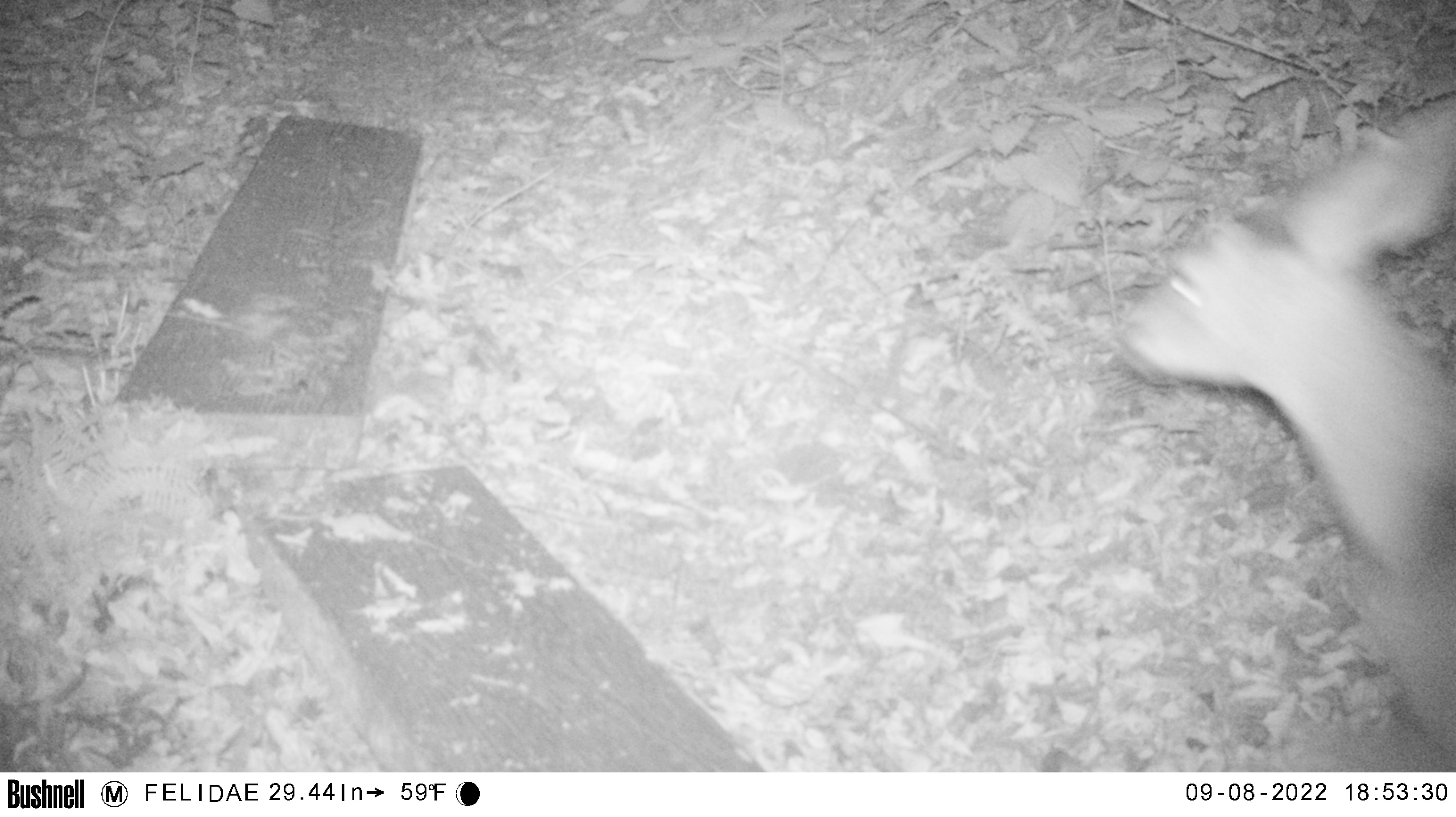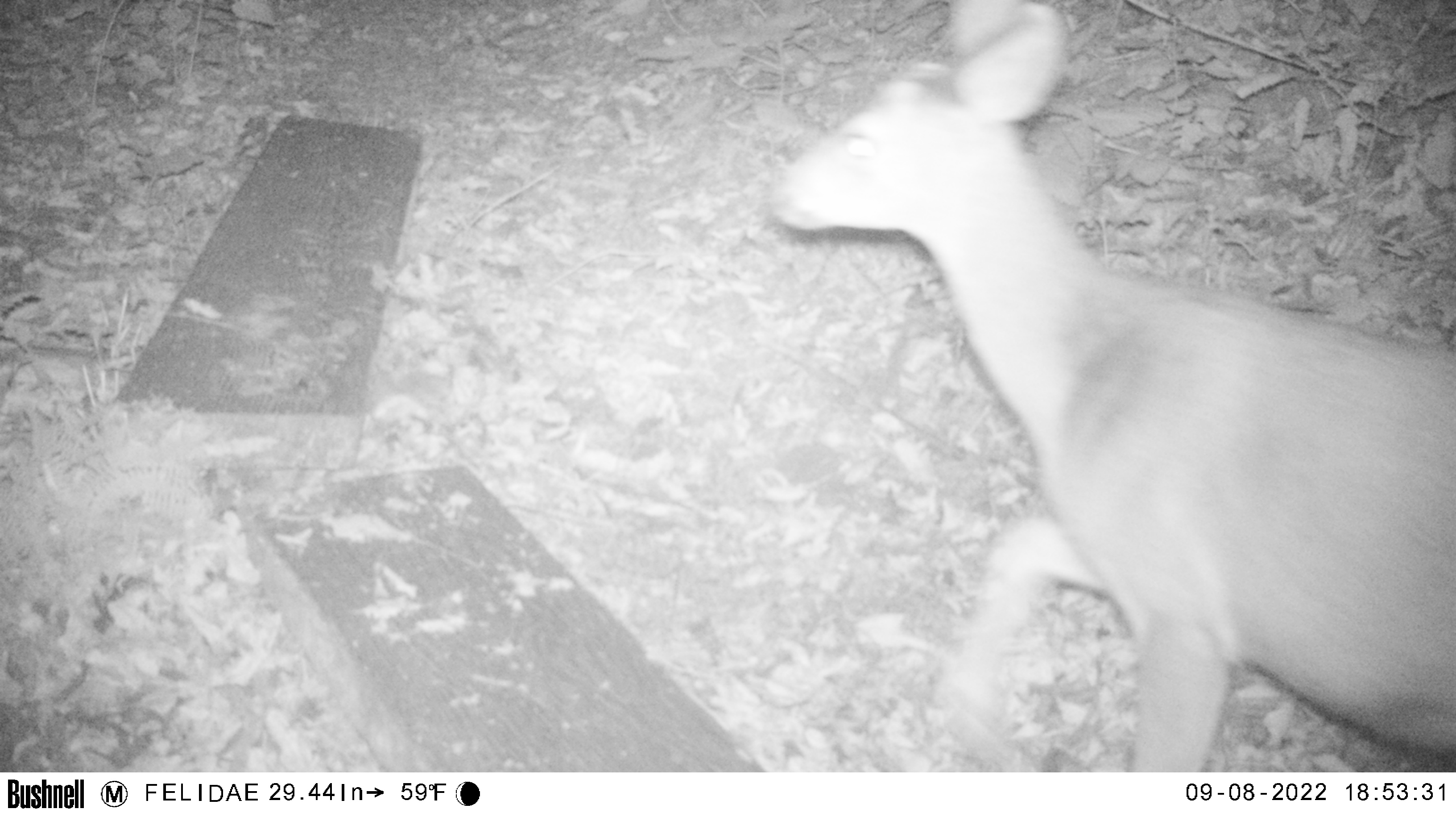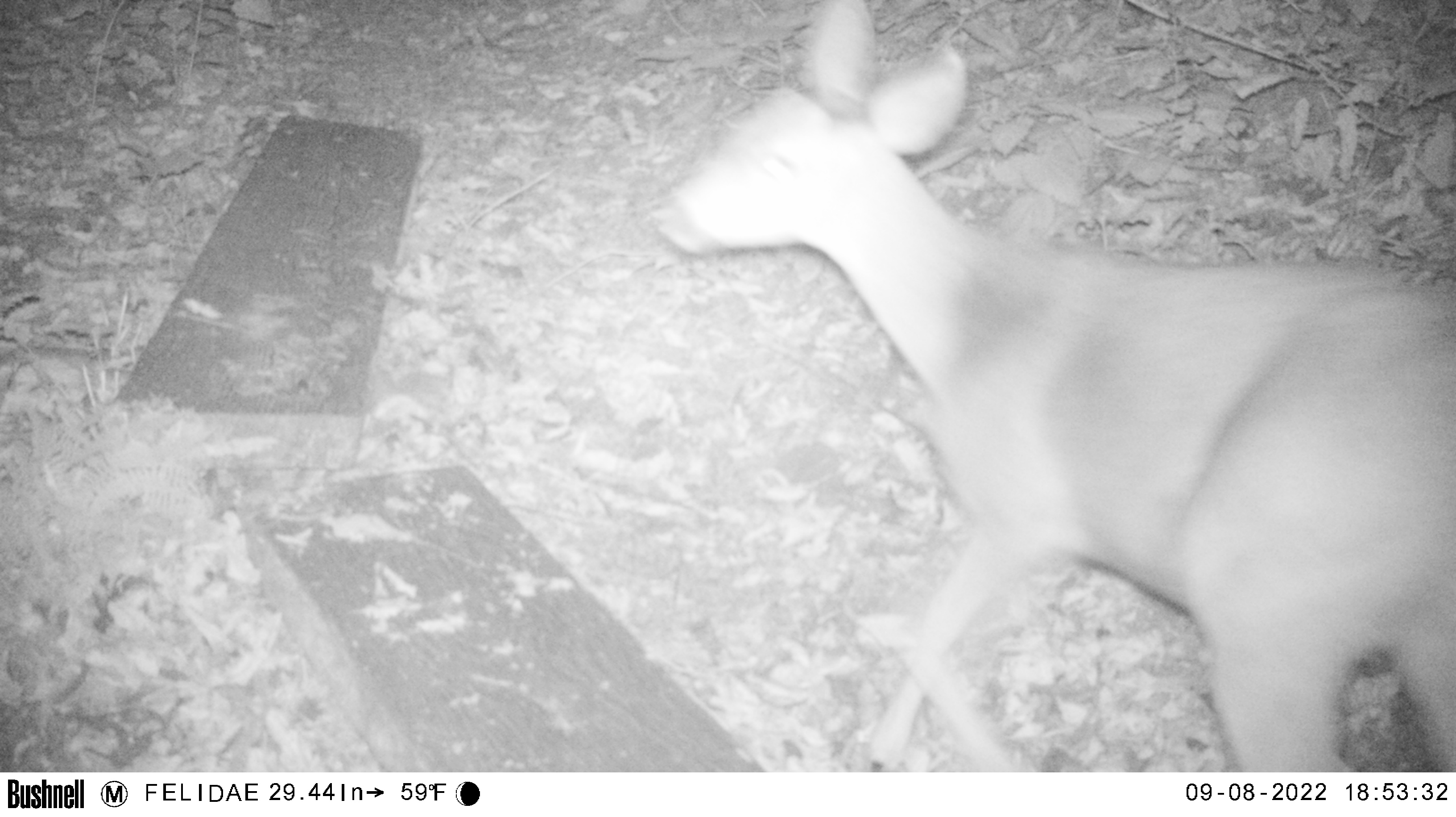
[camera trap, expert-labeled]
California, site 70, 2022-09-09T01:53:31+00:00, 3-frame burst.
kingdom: Animalia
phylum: Chordata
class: Mammalia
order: Artiodactyla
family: Cervidae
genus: Odocoileus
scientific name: Odocoileus hemionus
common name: mule deer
Mule deer (Odocoileus hemionus).